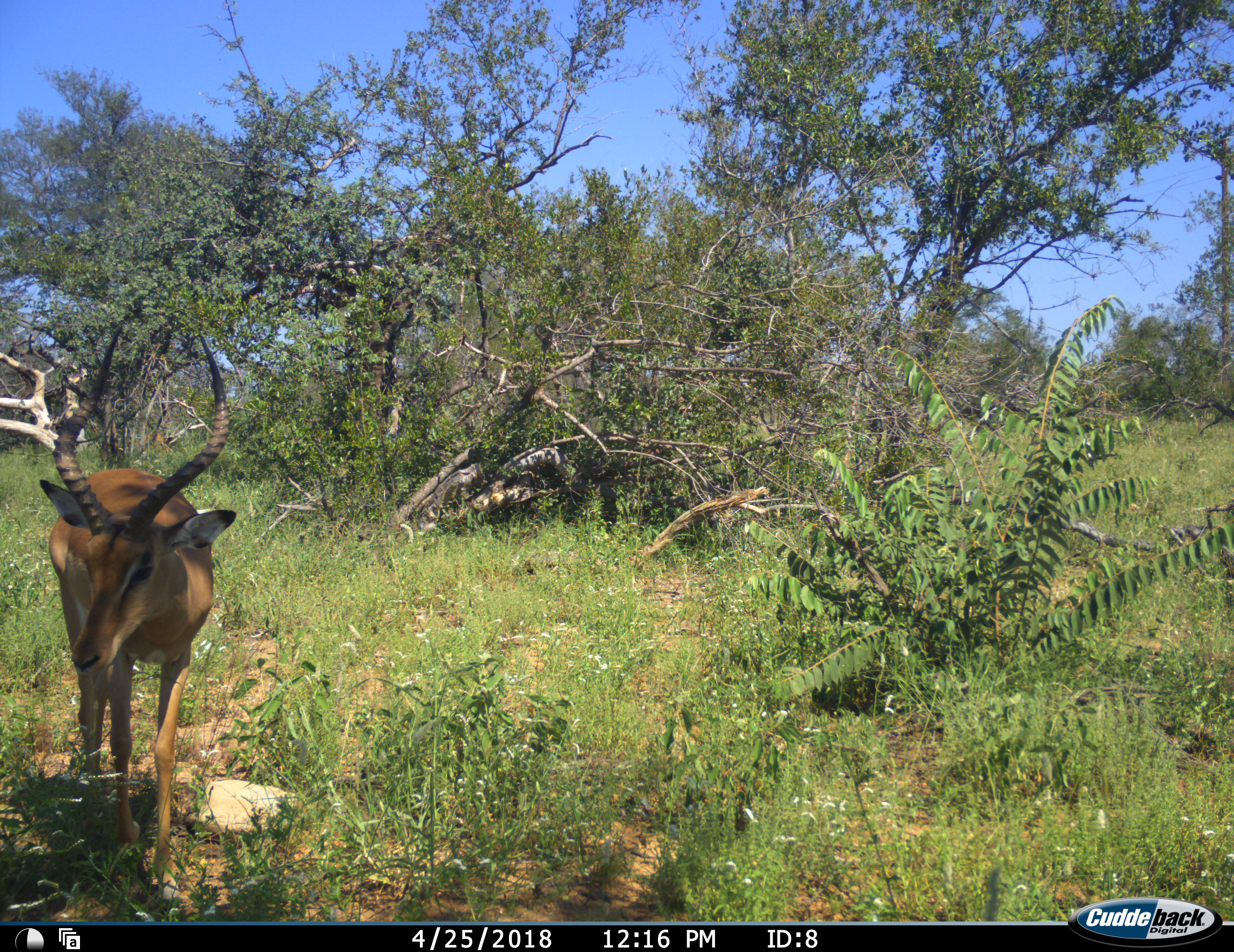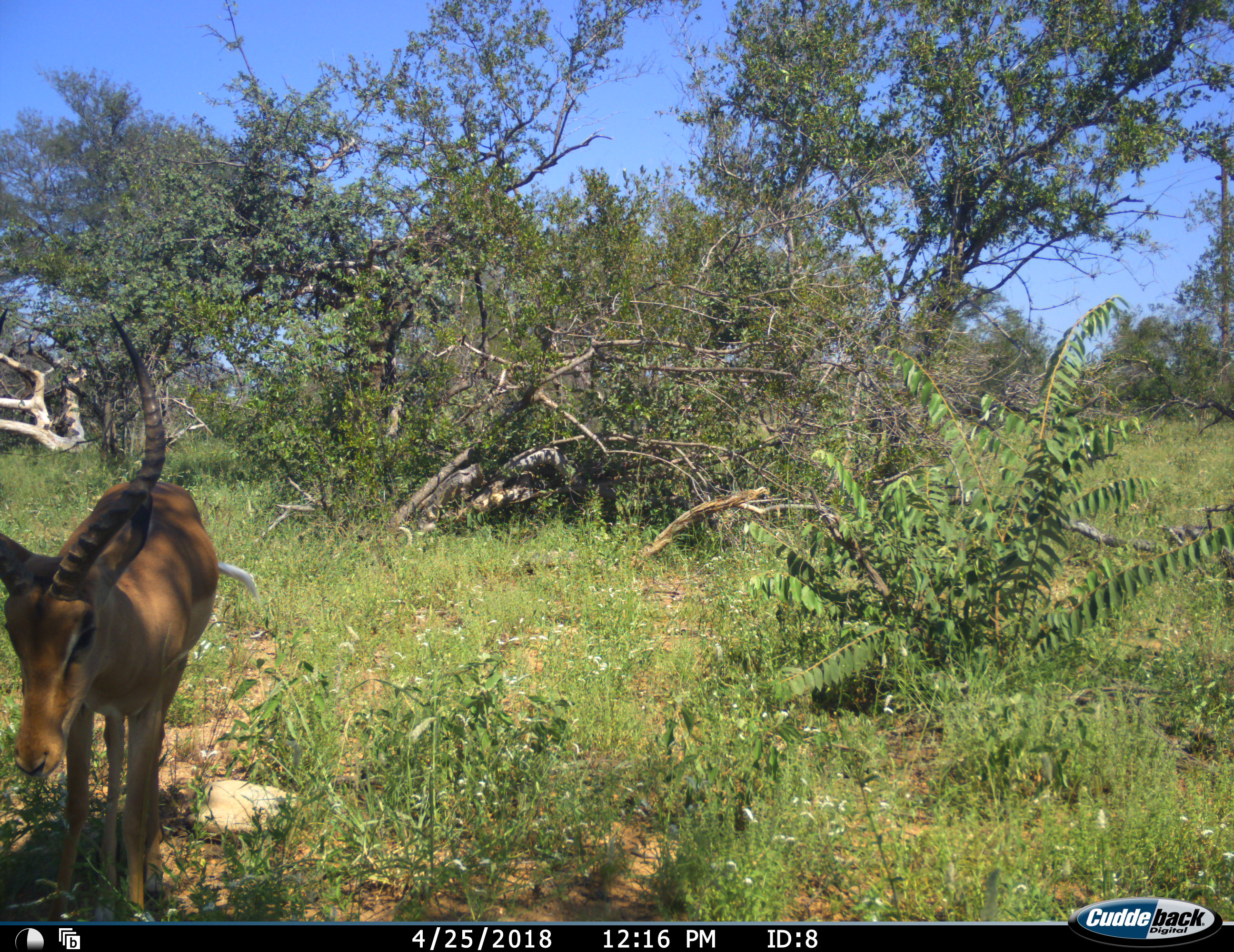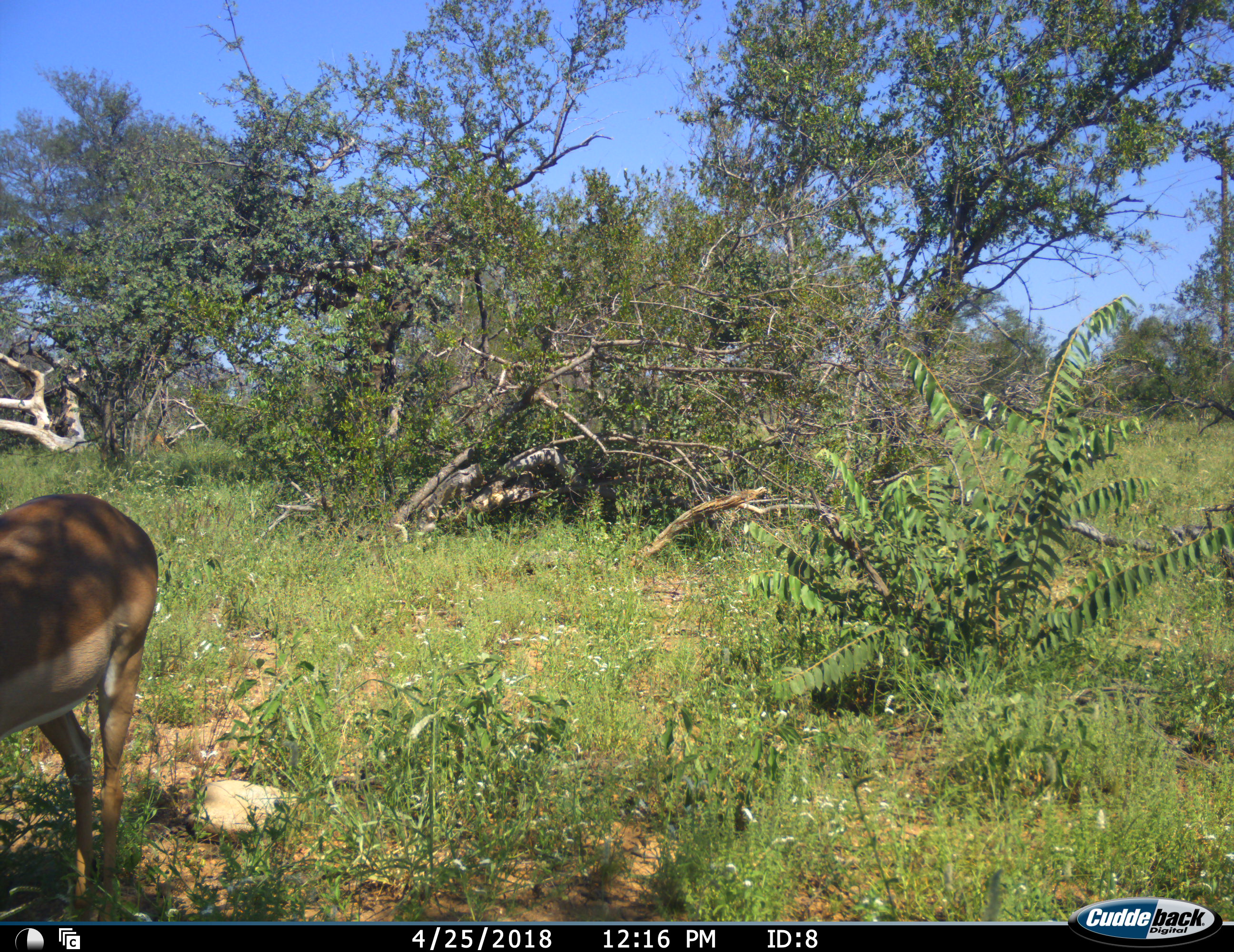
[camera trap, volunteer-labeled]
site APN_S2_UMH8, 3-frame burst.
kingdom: Animalia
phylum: Chordata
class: Mammalia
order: Artiodactyla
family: Bovidae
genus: Aepyceros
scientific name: Aepyceros melampus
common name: impala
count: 1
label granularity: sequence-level